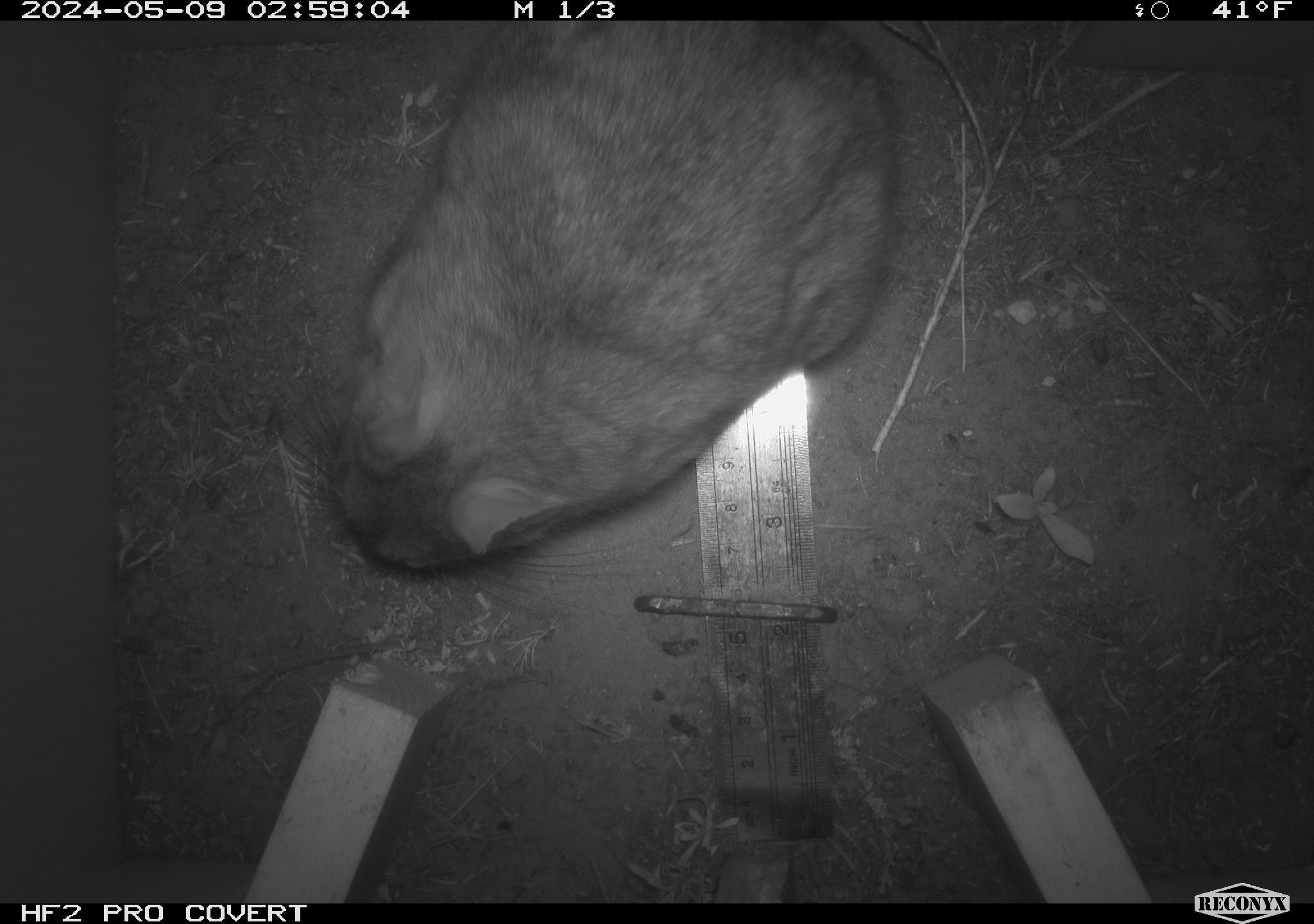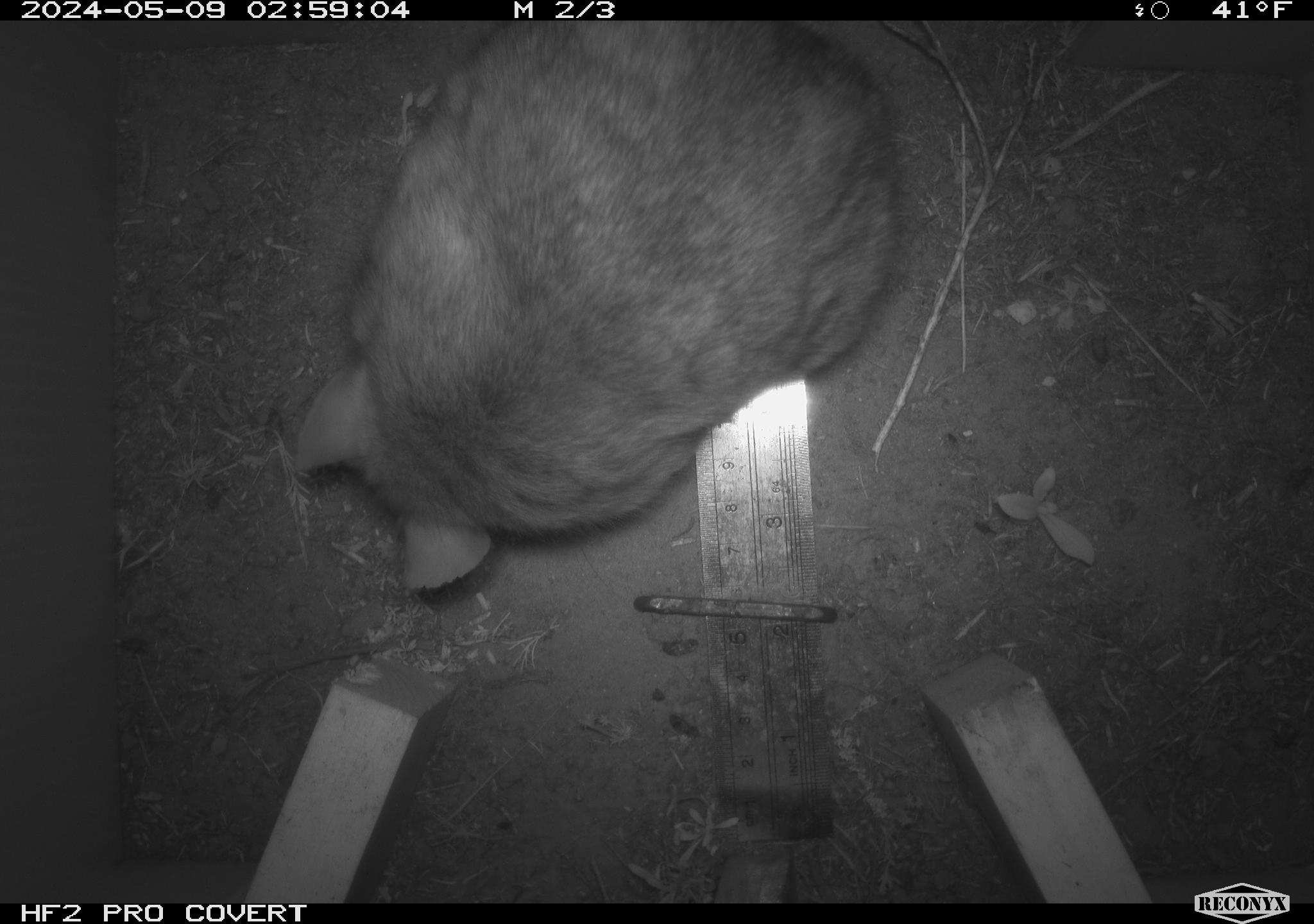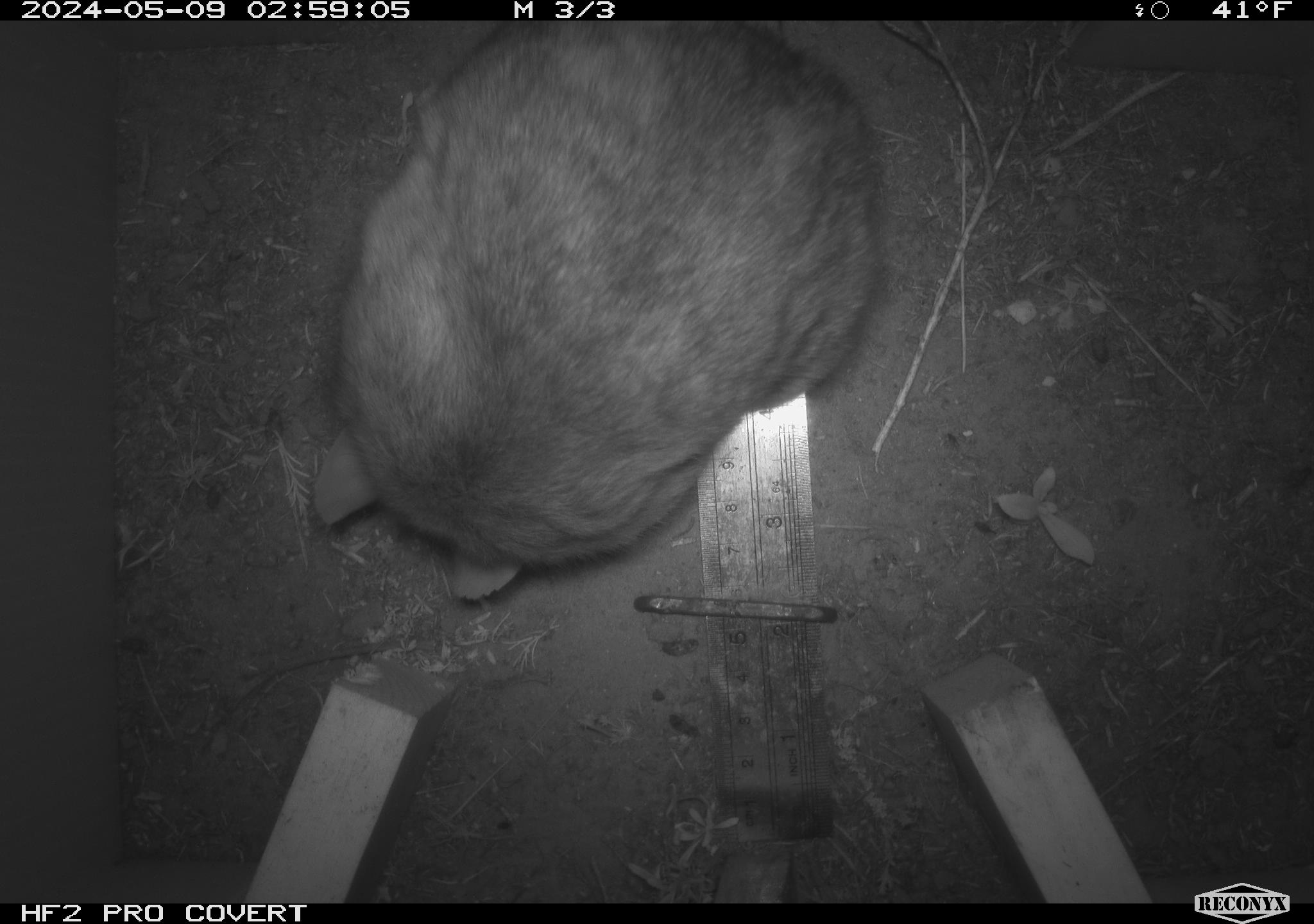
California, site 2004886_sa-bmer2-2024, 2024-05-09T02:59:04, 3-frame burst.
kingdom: Animalia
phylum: Chordata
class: Mammalia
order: Rodentia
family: Muridae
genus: Rattus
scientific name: Rattus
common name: rat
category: rattus species